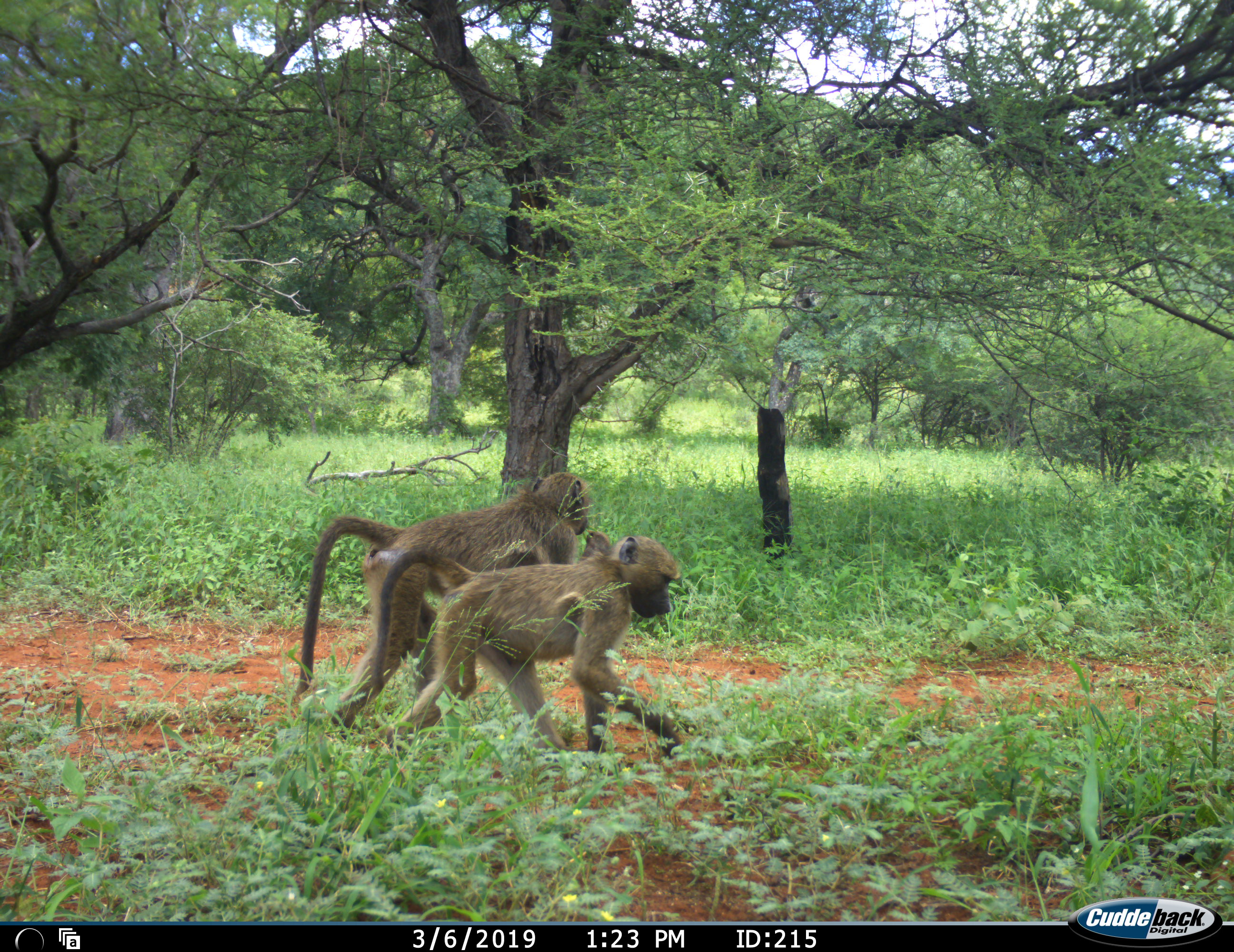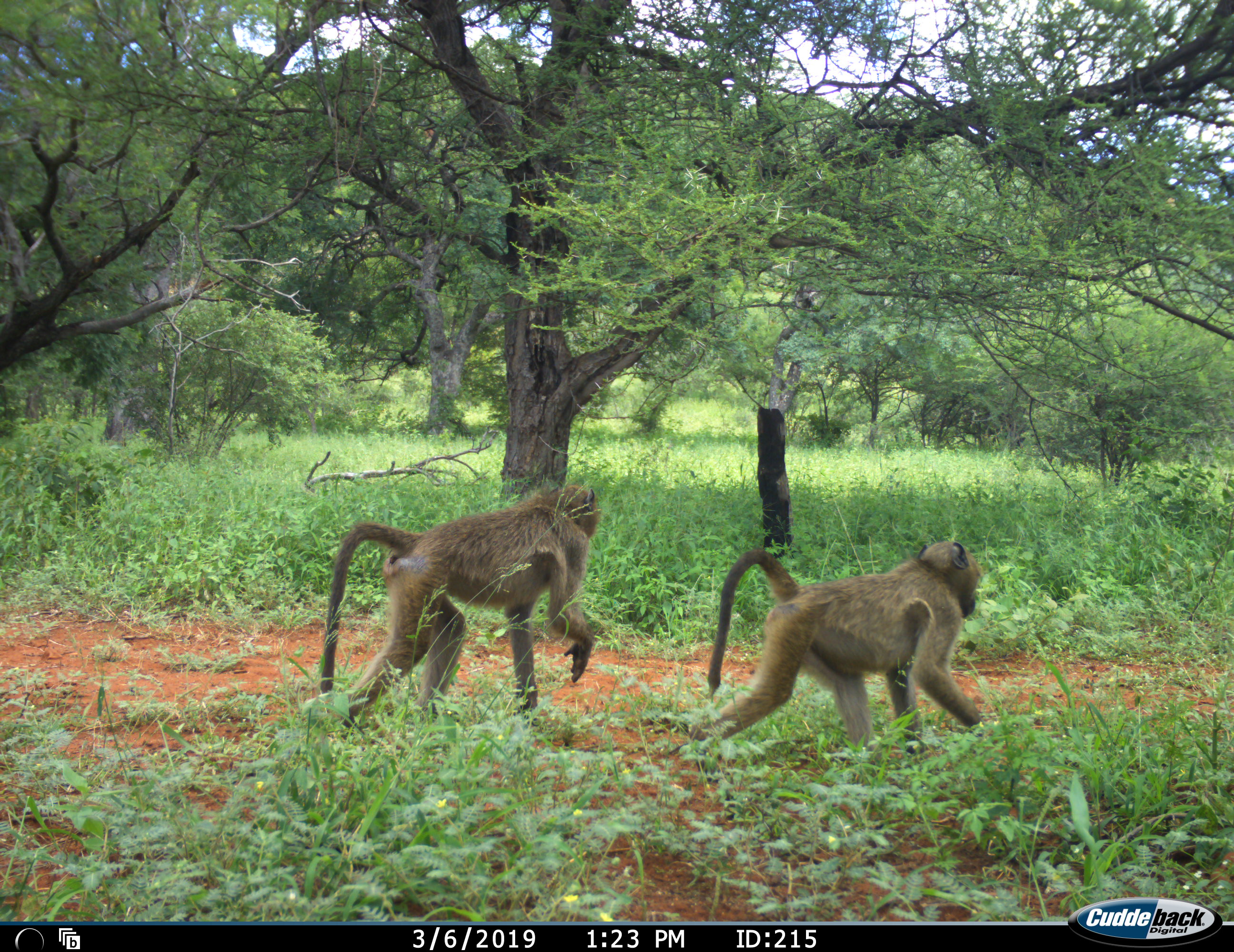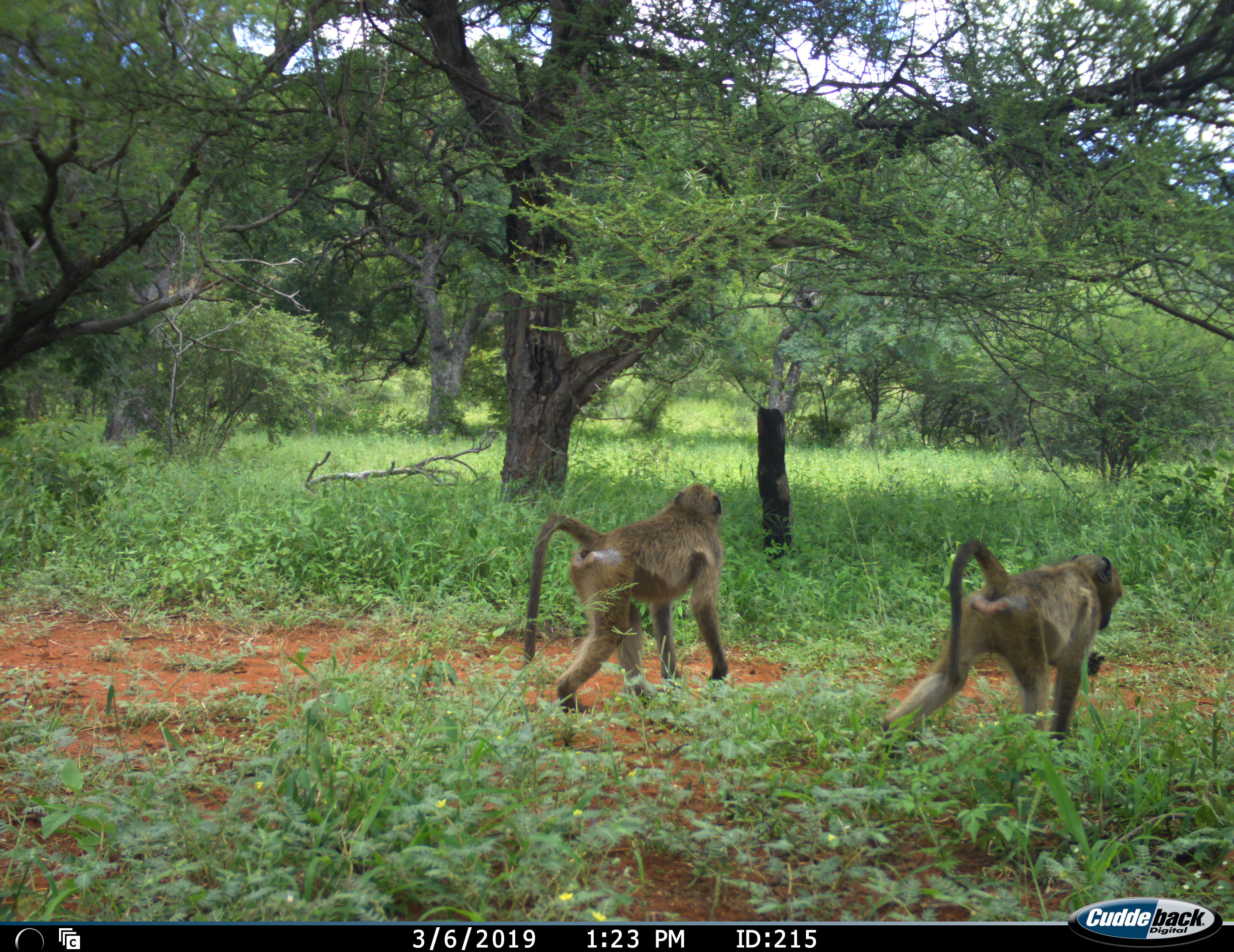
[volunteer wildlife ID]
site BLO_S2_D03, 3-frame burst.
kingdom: Animalia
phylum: Chordata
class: Mammalia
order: Primates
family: Cercopithecidae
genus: Papio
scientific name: Papio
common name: baboon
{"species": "baboon (Papio)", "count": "2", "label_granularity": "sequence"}